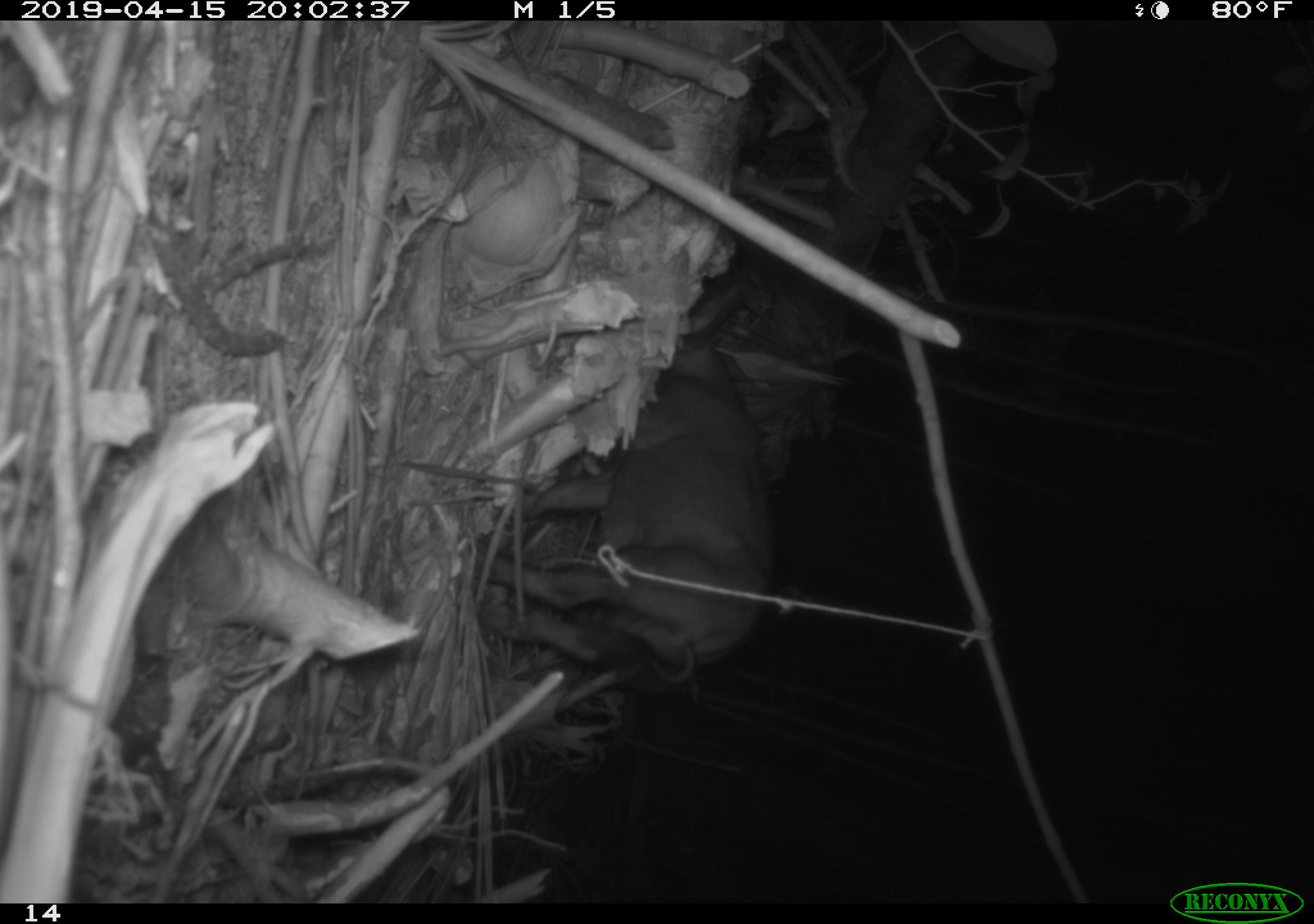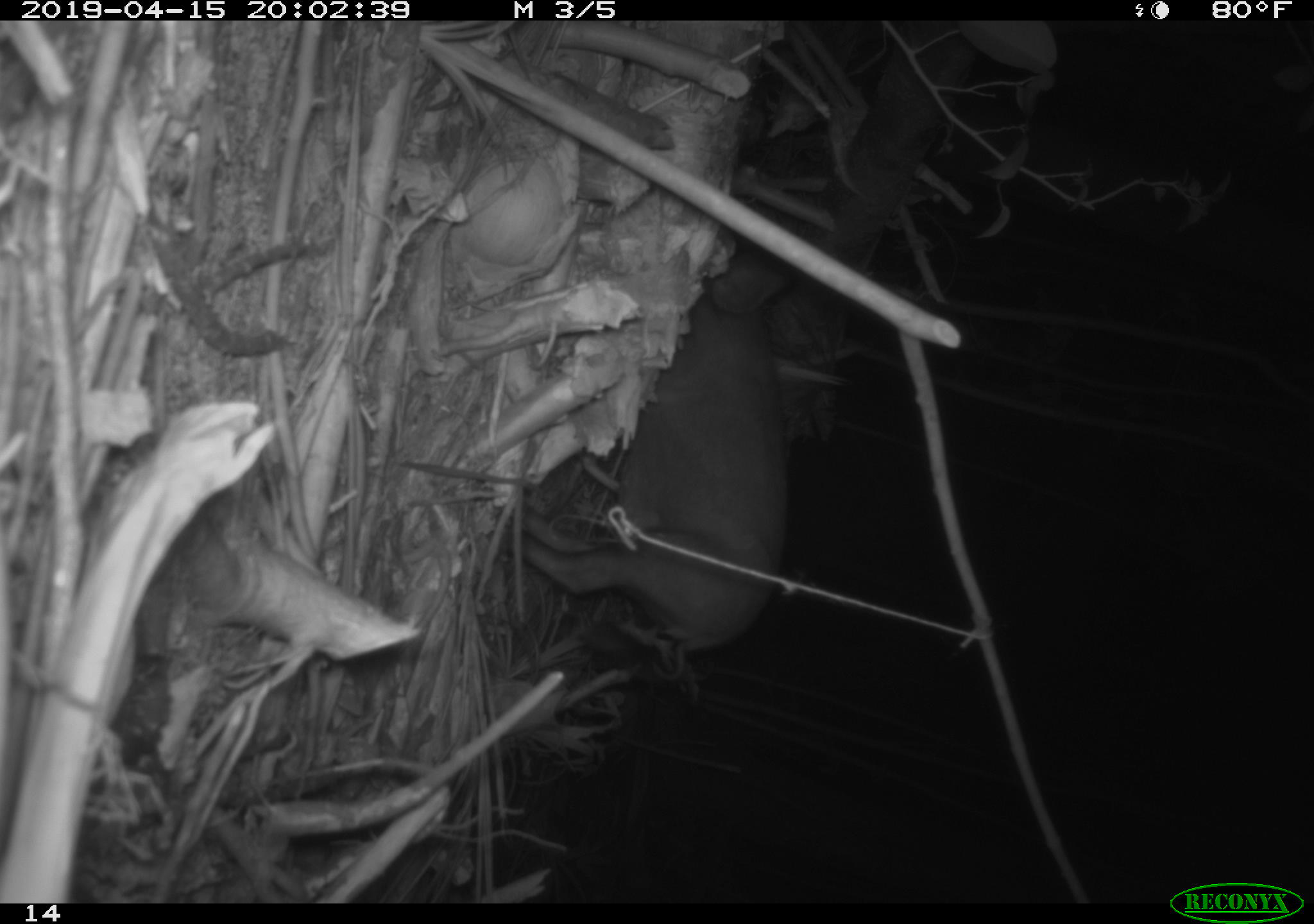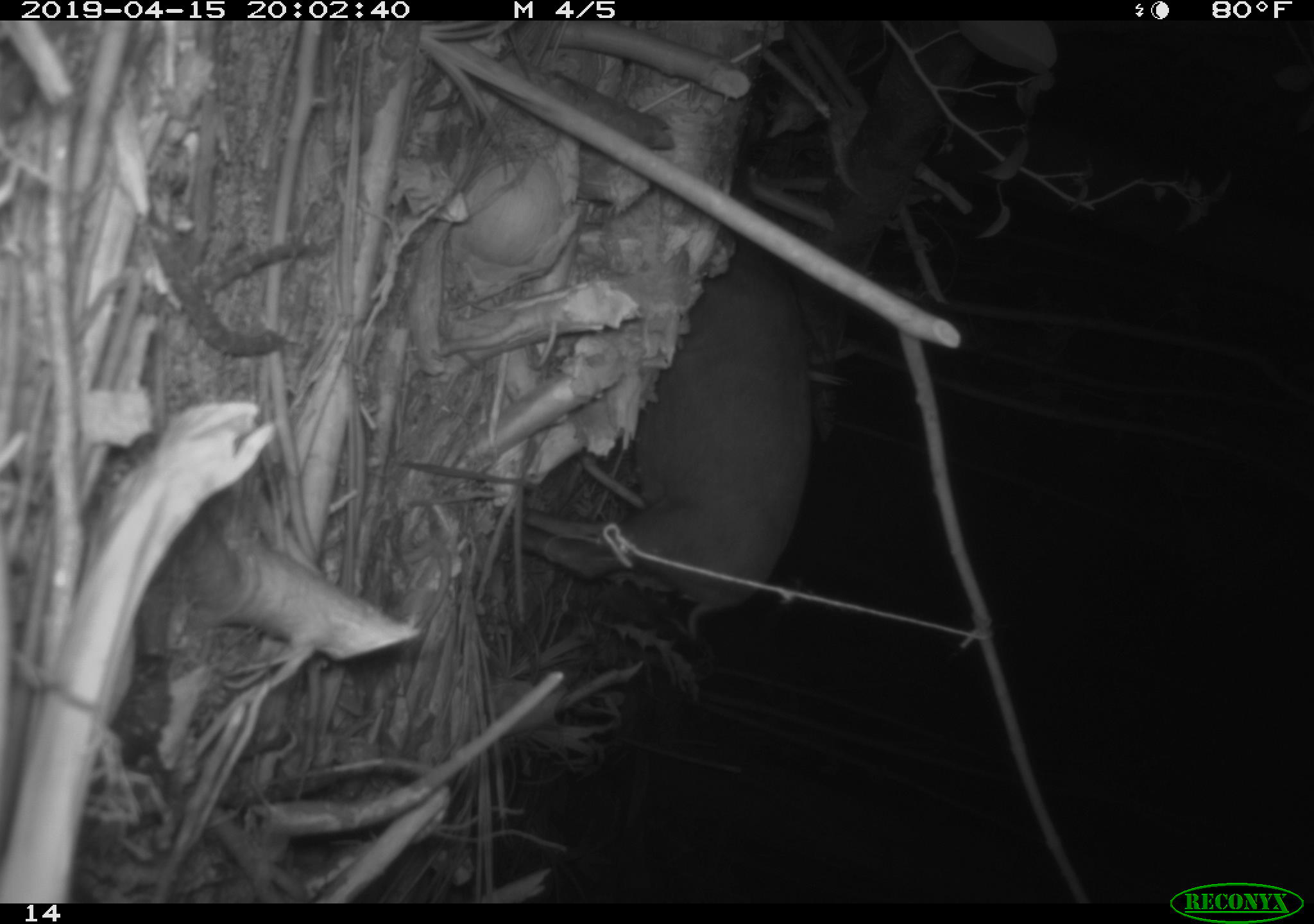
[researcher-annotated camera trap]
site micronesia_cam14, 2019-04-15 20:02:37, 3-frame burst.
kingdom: Animalia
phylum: Chordata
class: Mammalia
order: Artiodactyla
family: Suidae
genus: Sus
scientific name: Sus scrofa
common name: pig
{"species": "pig (Sus scrofa)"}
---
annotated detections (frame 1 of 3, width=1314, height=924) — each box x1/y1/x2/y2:
pig: 491/343/778/683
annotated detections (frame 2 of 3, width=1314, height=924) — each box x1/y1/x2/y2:
pig: 517/248/814/691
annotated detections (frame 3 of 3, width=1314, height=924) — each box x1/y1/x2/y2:
pig: 523/234/817/628